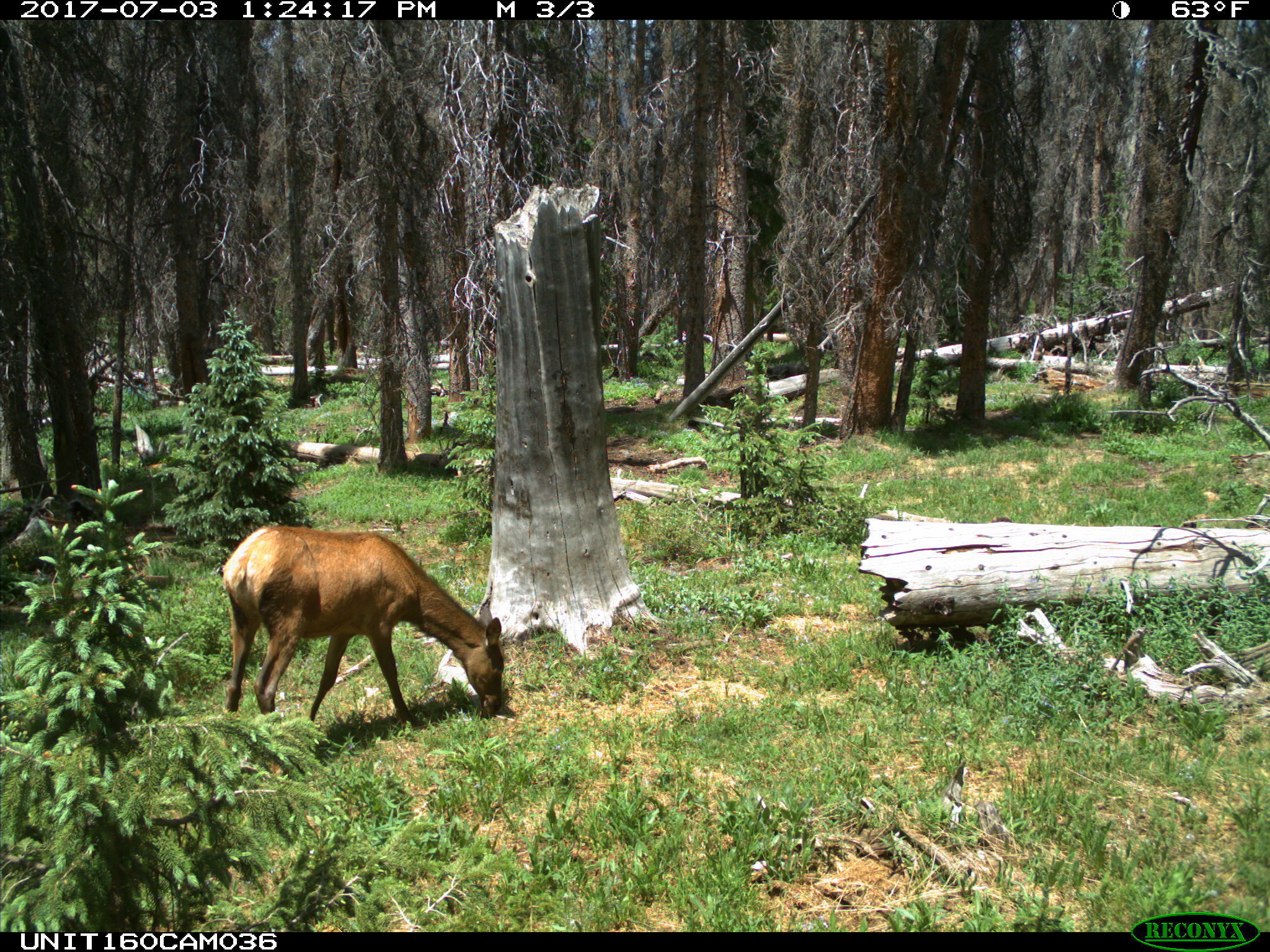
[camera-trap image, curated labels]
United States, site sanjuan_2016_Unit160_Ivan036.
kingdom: Animalia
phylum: Chordata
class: Mammalia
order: Artiodactyla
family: Cervidae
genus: Cervus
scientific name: Cervus elaphus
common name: red deer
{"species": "Cervus elaphus (red deer)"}